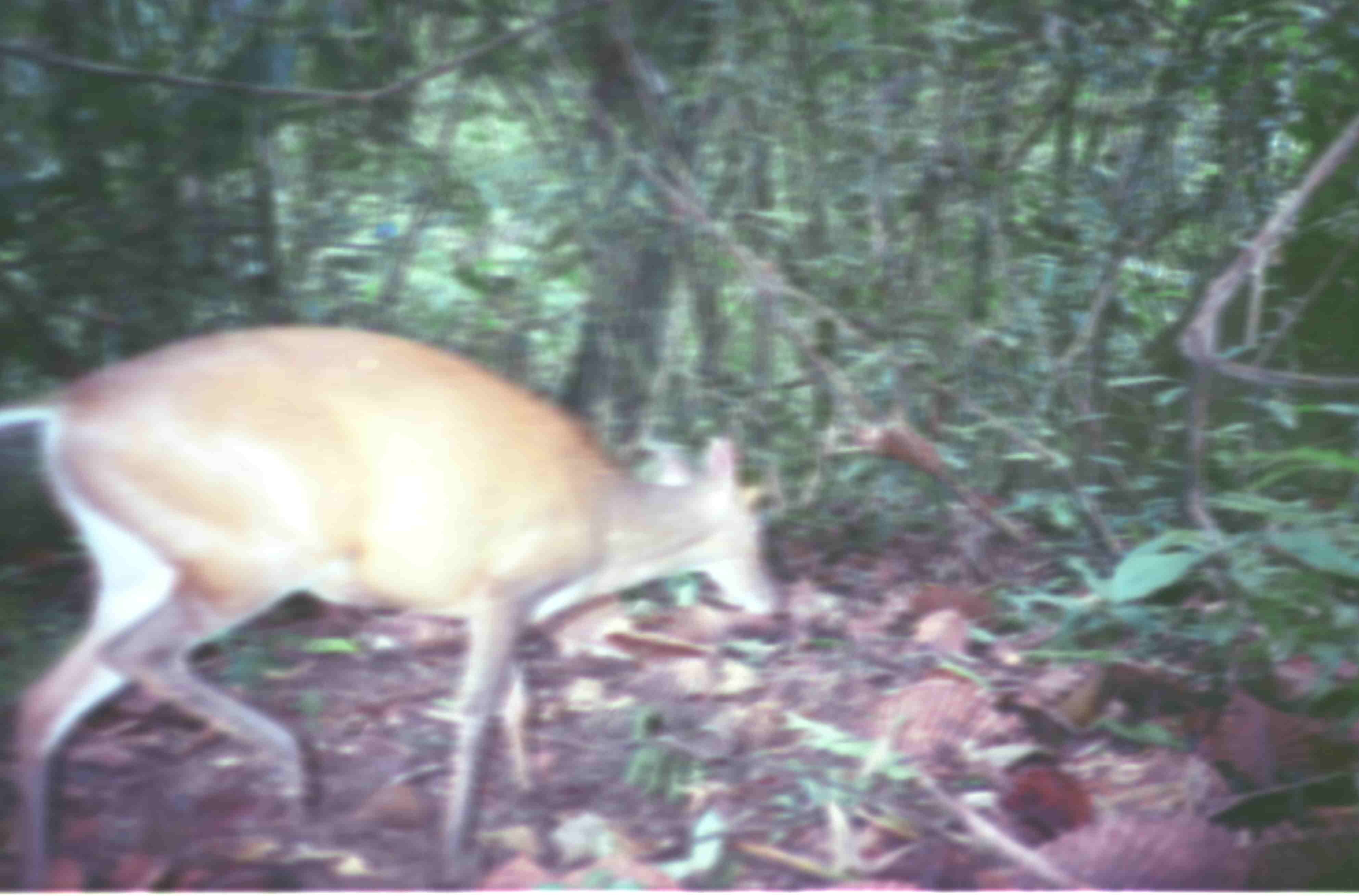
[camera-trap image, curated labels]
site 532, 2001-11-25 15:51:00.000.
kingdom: Animalia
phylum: Chordata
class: Mammalia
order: Artiodactyla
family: Cervidae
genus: Muntiacus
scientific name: Muntiacus muntjak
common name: southern red muntjac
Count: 1.